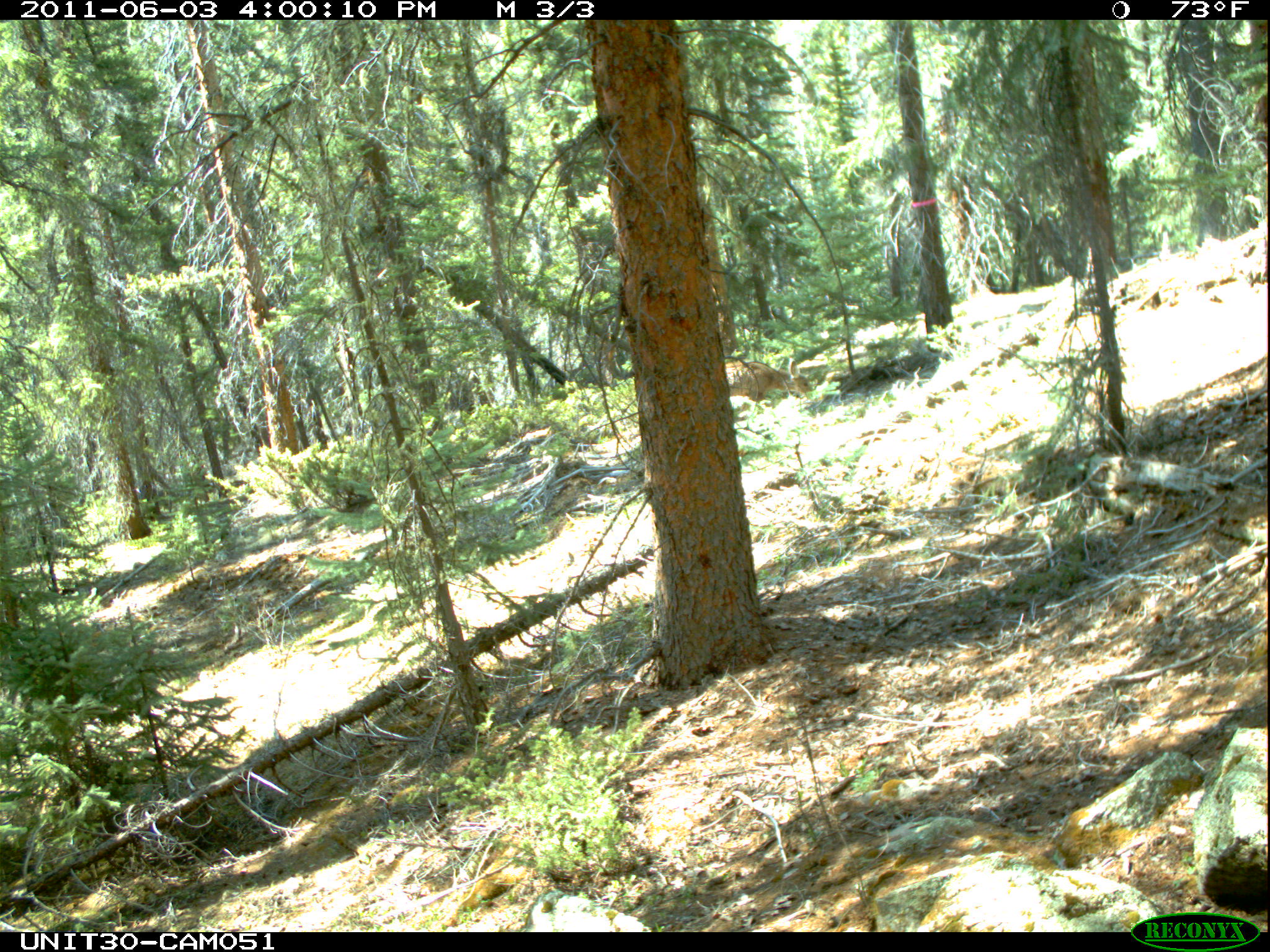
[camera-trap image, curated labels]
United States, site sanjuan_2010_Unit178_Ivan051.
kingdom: Animalia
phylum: Chordata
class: Mammalia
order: Artiodactyla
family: Cervidae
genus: Odocoileus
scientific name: Odocoileus hemionus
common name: mule deer